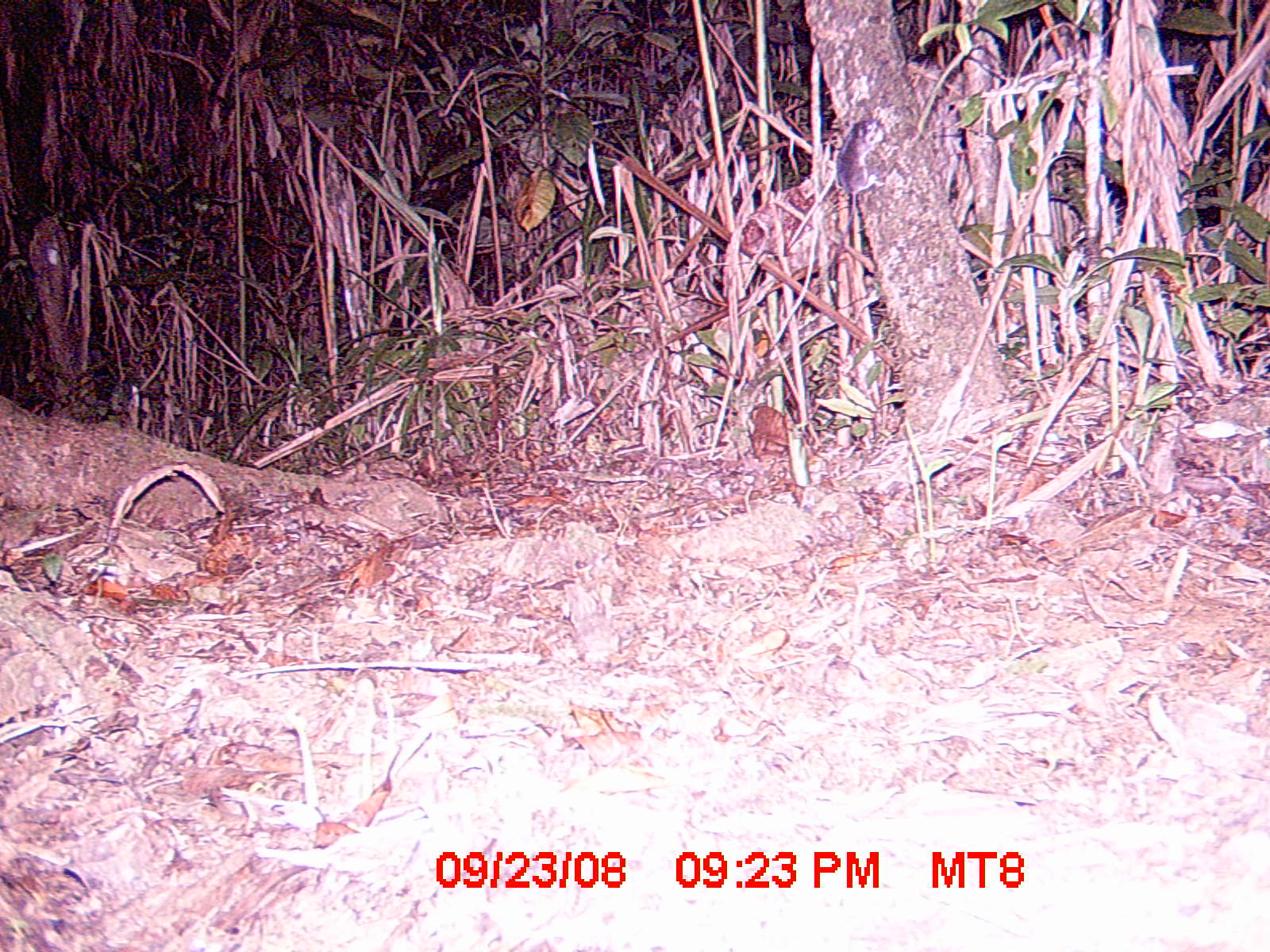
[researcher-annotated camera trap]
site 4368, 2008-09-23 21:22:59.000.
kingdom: Animalia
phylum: Chordata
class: Mammalia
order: Rodentia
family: Nesomyidae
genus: Eliurus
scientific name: Eliurus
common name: eliurus rat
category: eliurus sp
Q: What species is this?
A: Eliurus sp (eliurus rat) (Eliurus).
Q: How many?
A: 1.